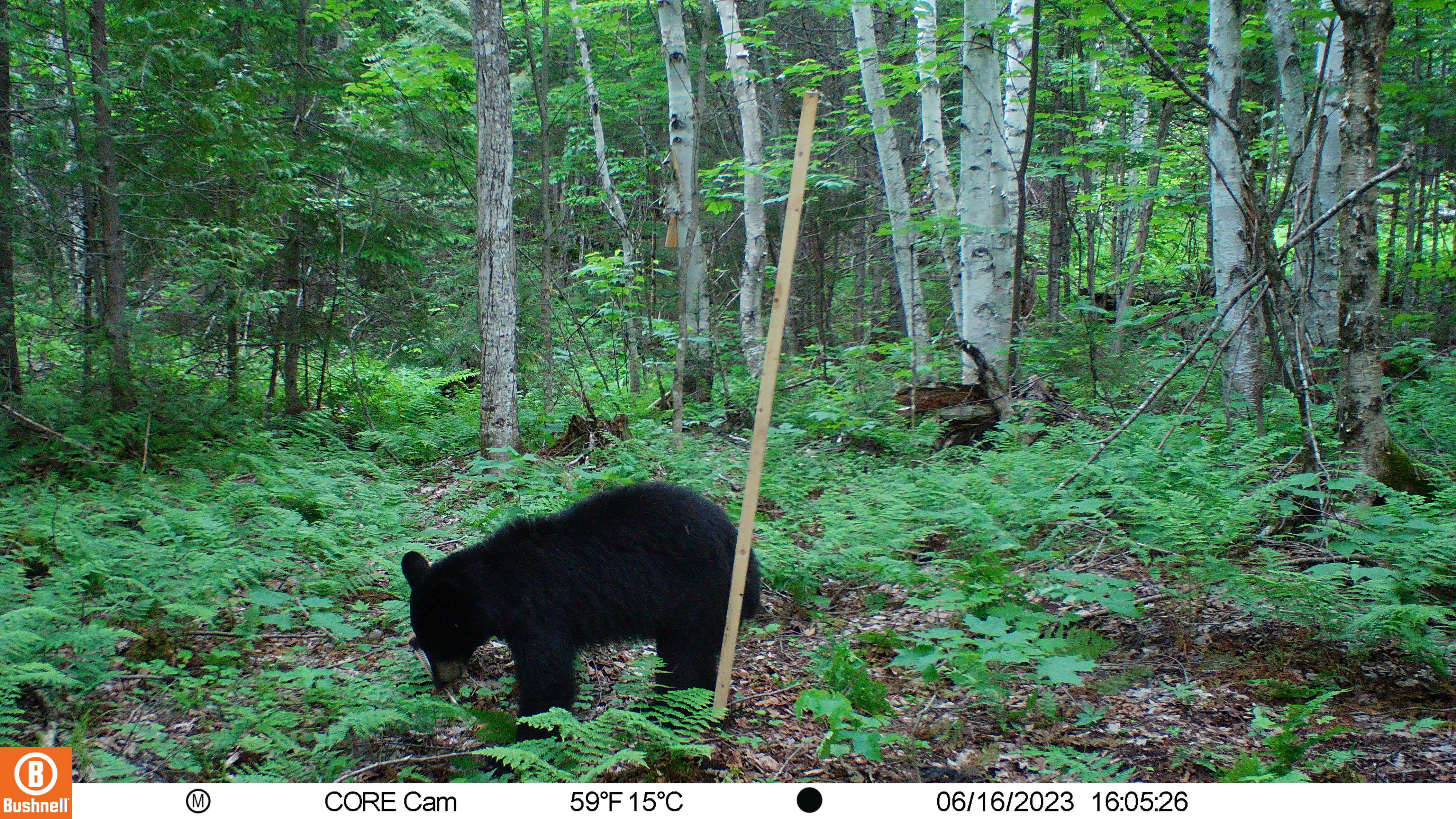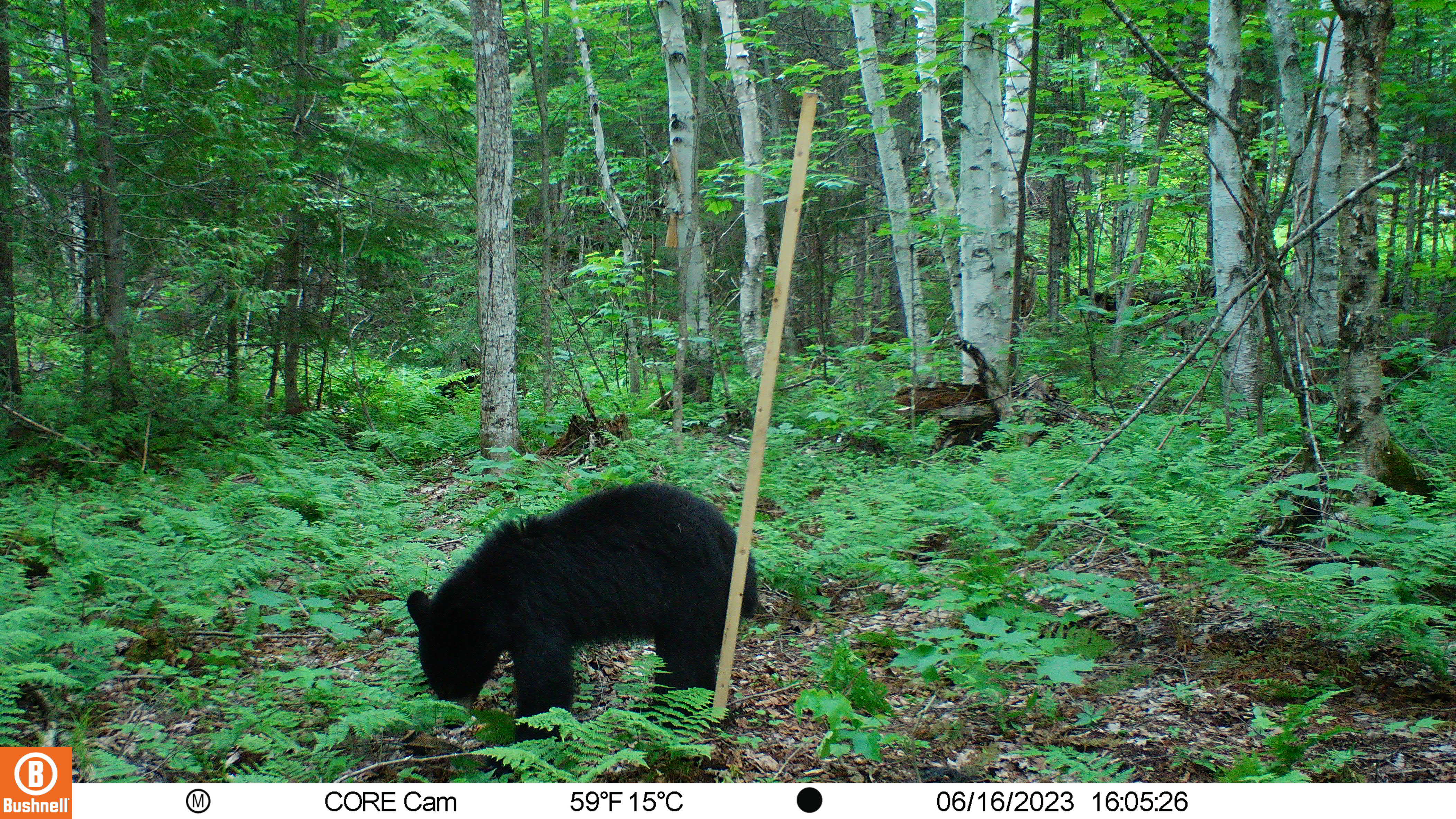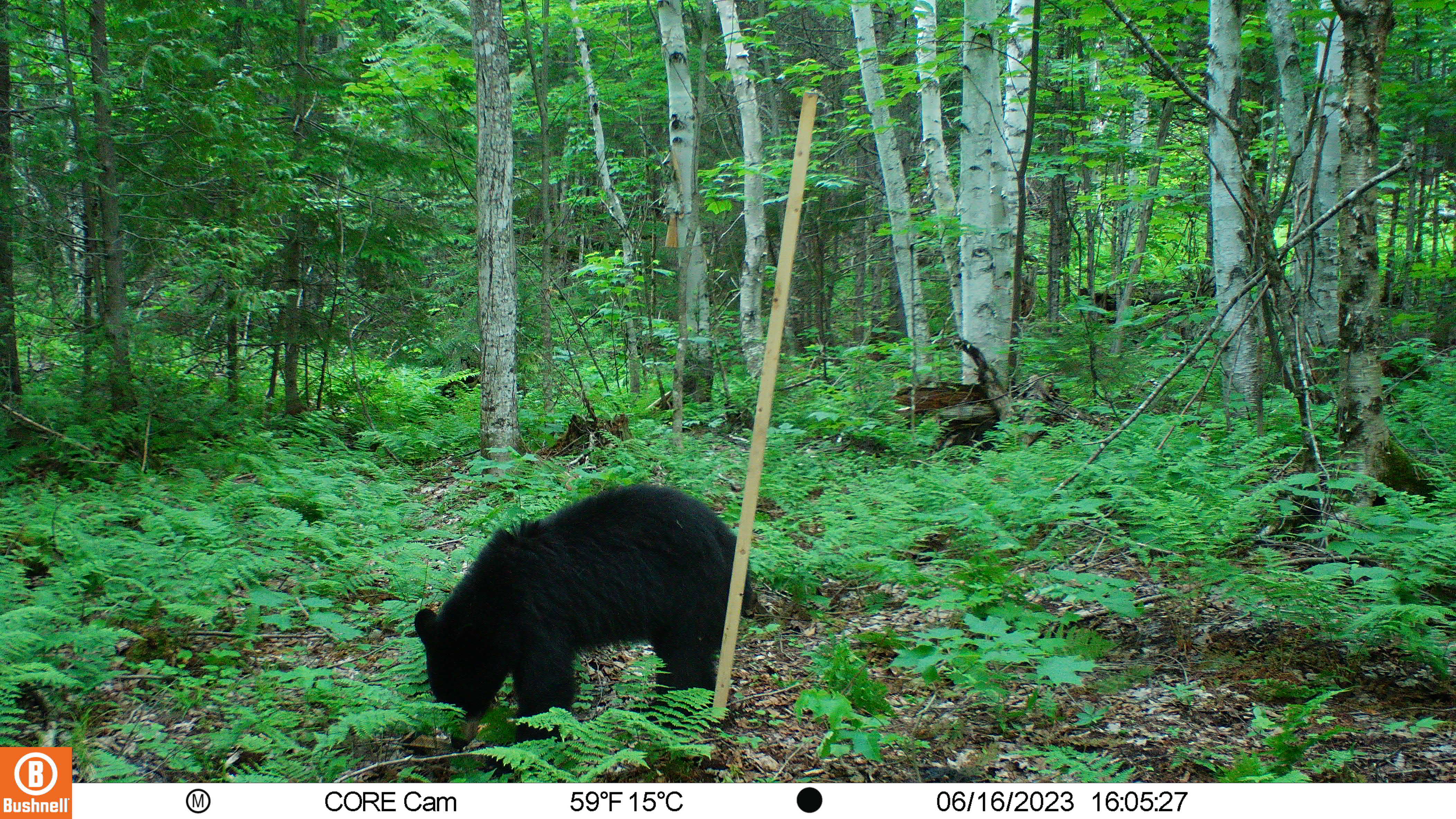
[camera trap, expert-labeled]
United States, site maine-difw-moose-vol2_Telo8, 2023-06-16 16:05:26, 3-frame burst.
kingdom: Animalia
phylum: Chordata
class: Mammalia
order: Carnivora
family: Ursidae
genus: Ursus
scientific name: Ursus americanus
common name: black bear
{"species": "black bear (Ursus americanus)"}